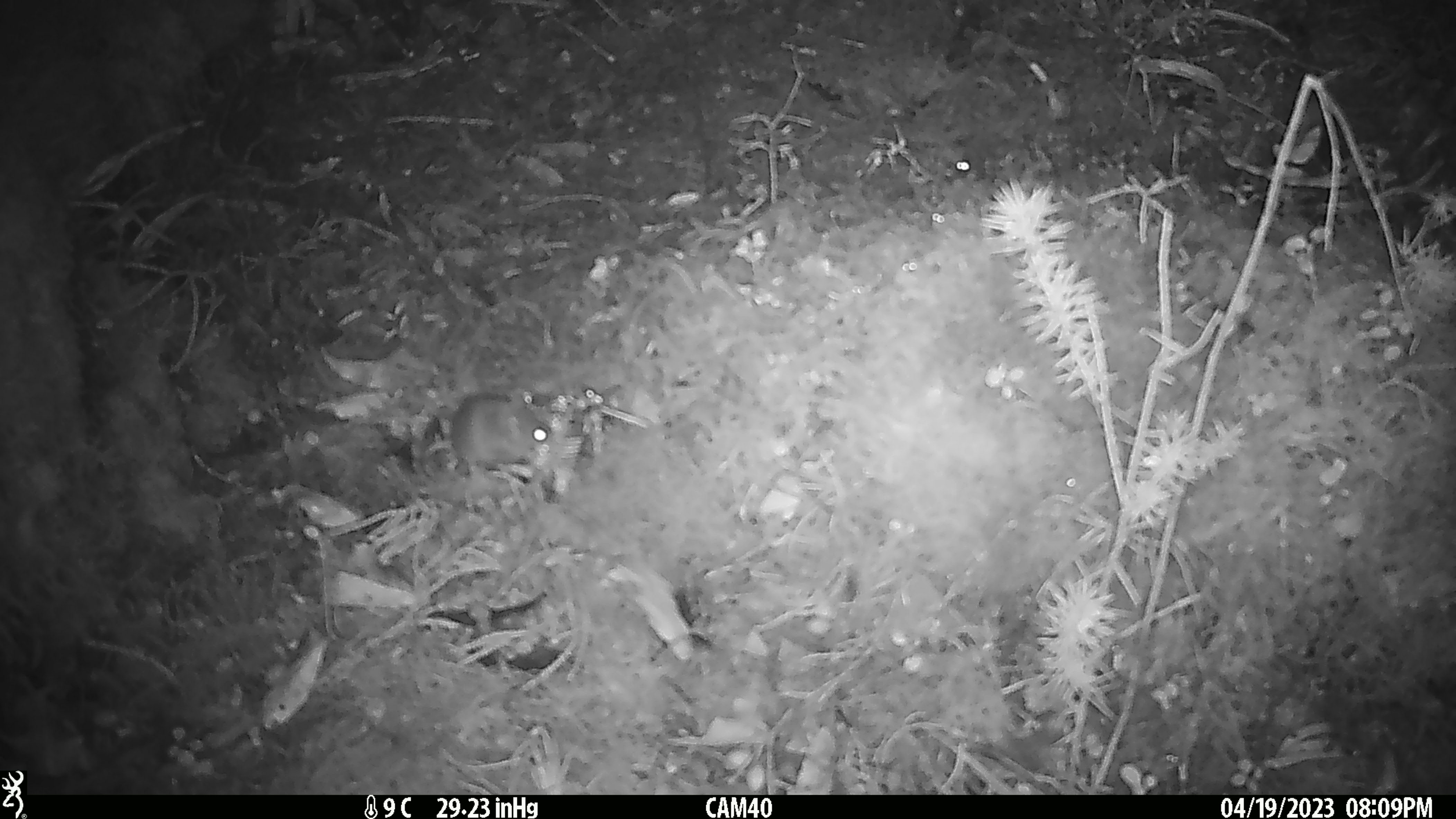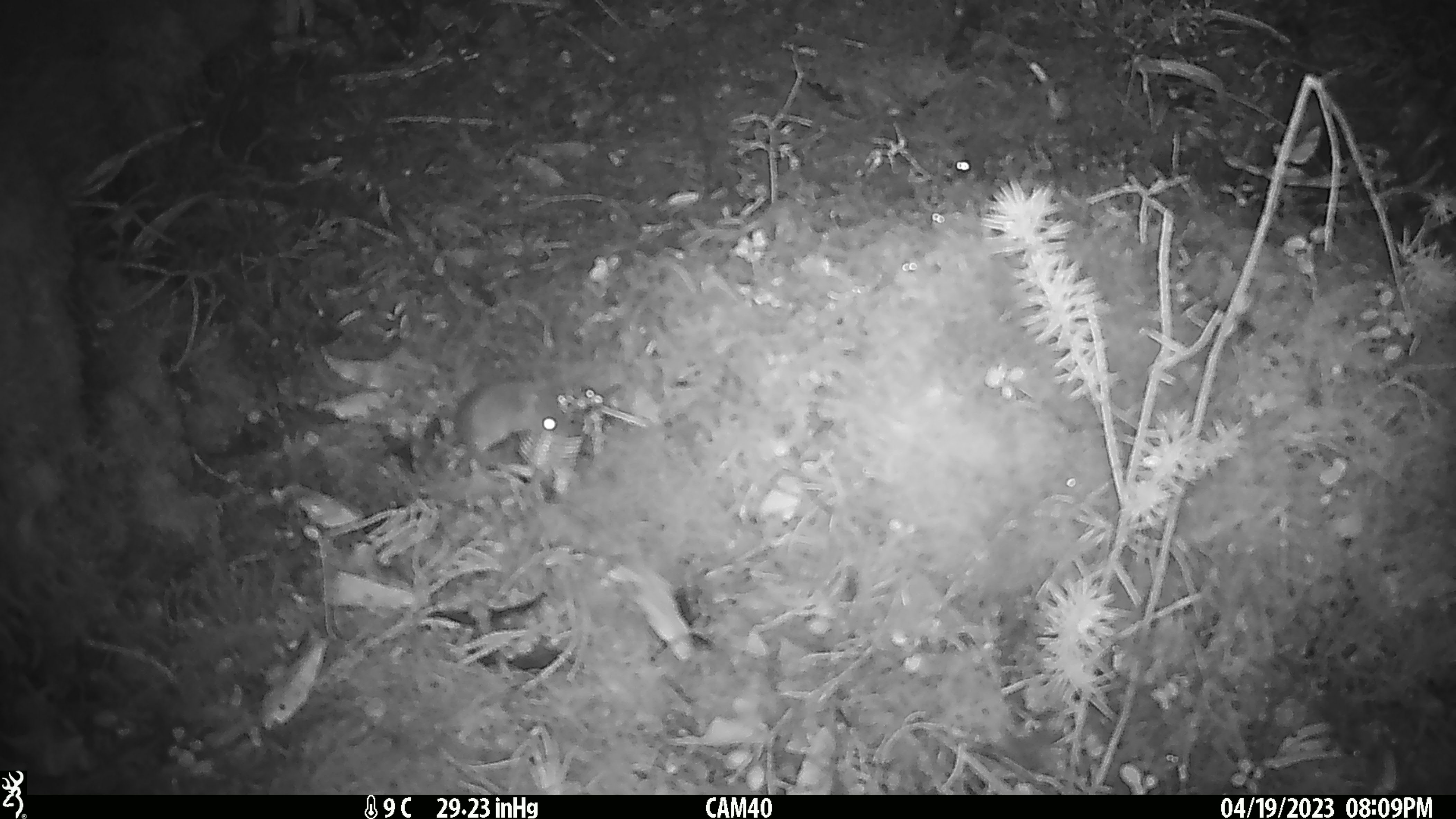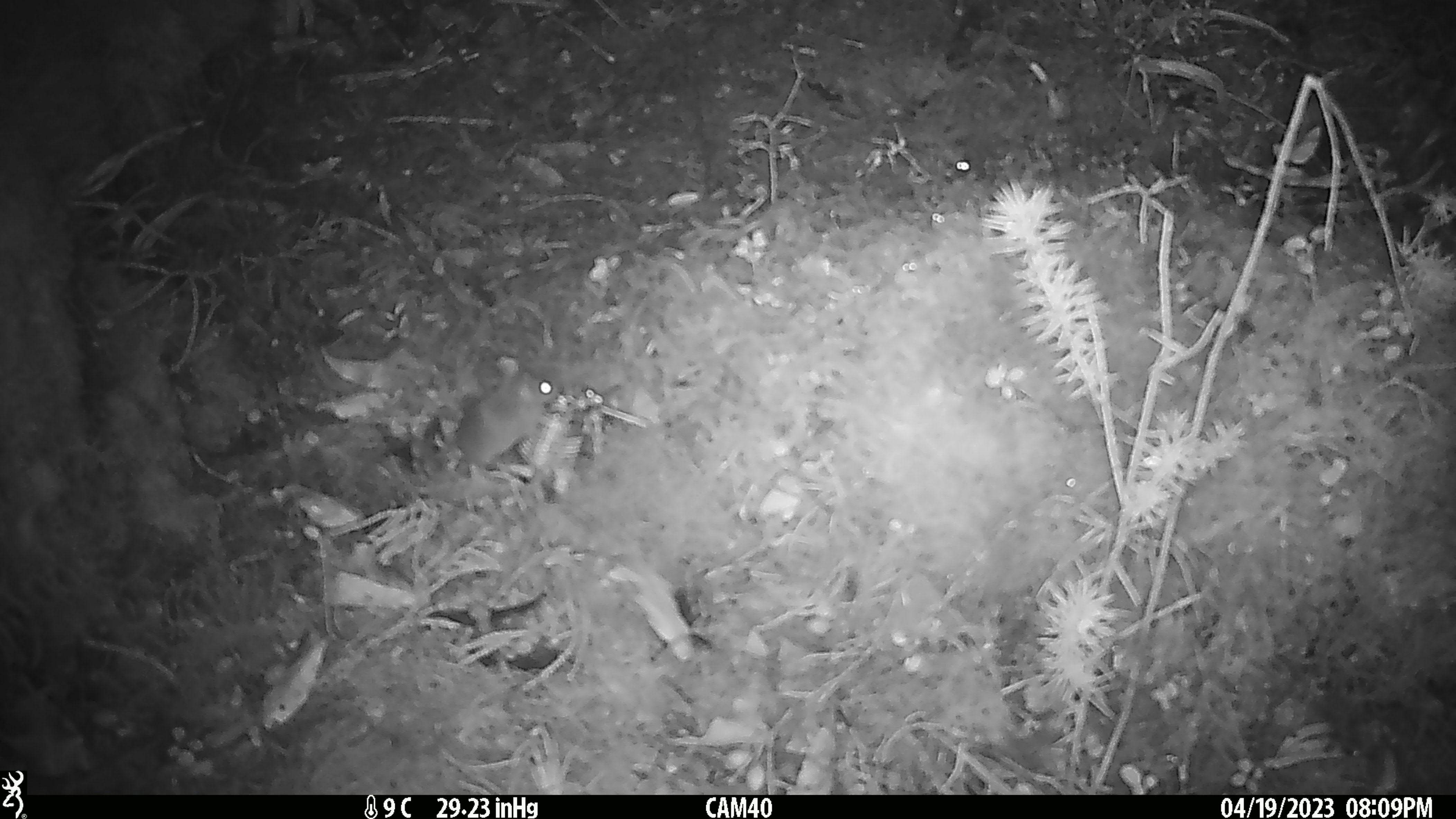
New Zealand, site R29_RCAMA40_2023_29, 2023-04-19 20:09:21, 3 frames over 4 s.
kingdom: Animalia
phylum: Chordata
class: Mammalia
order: Rodentia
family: Muridae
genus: Mus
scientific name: Mus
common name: mouse